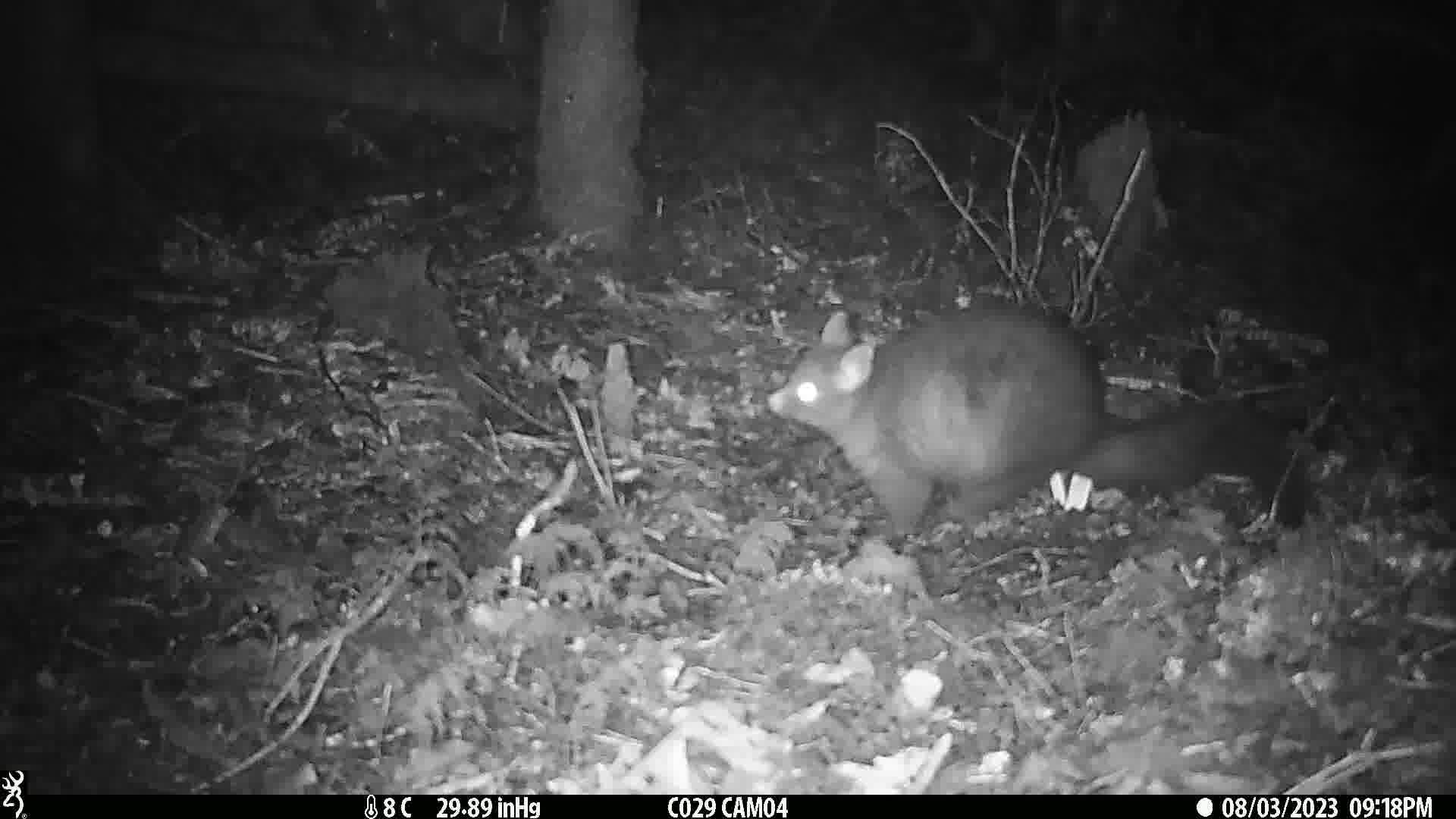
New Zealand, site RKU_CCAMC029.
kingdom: Animalia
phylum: Chordata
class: Mammalia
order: Diprotodontia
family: Phalangeridae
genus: Trichosurus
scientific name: Trichosurus vulpecula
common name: common brushtail possum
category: possum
Possum (common brushtail possum) (Trichosurus vulpecula).